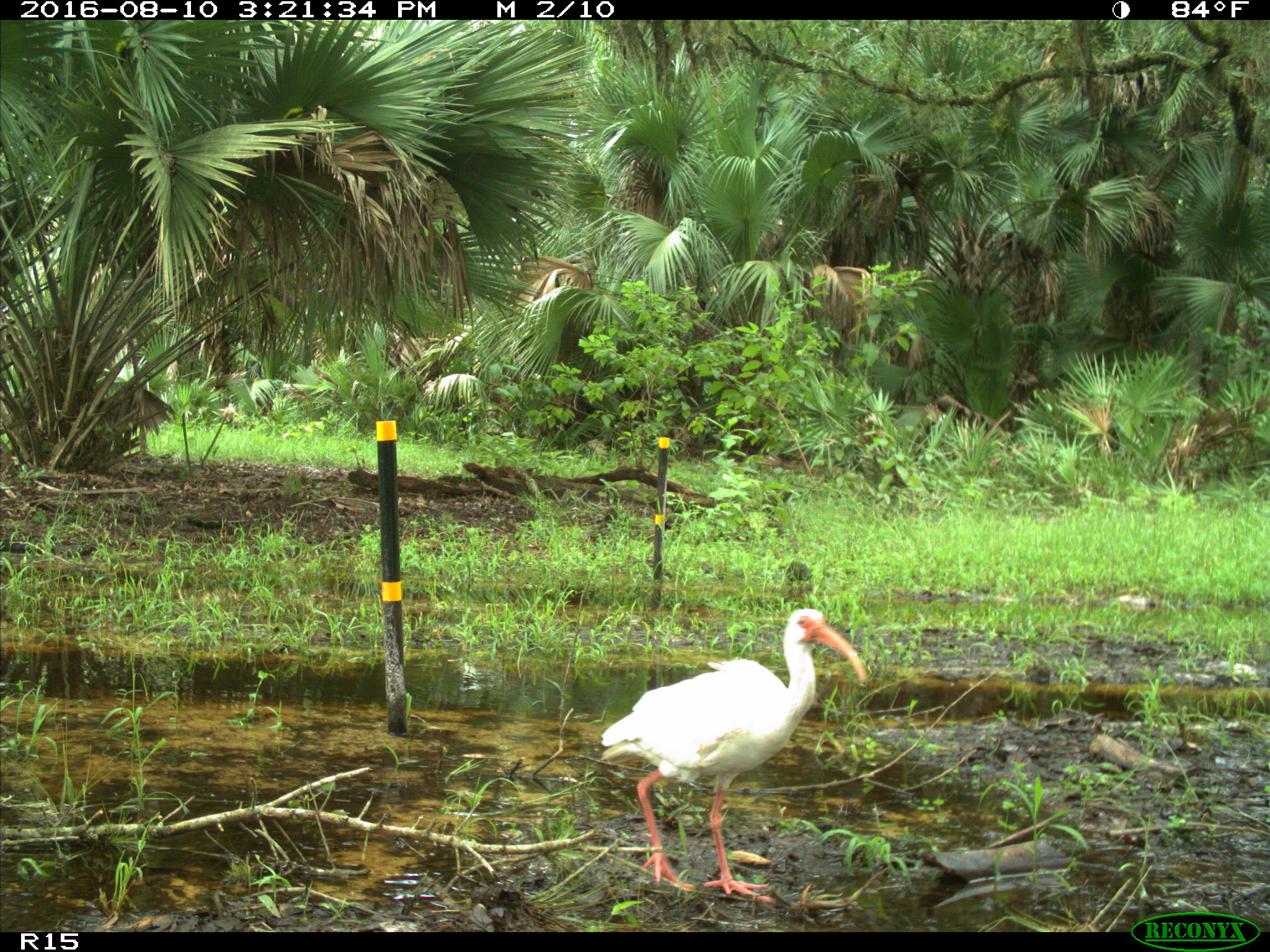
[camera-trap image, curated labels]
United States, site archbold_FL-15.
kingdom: Animalia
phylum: Chordata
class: Aves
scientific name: Aves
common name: birds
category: unidentified bird